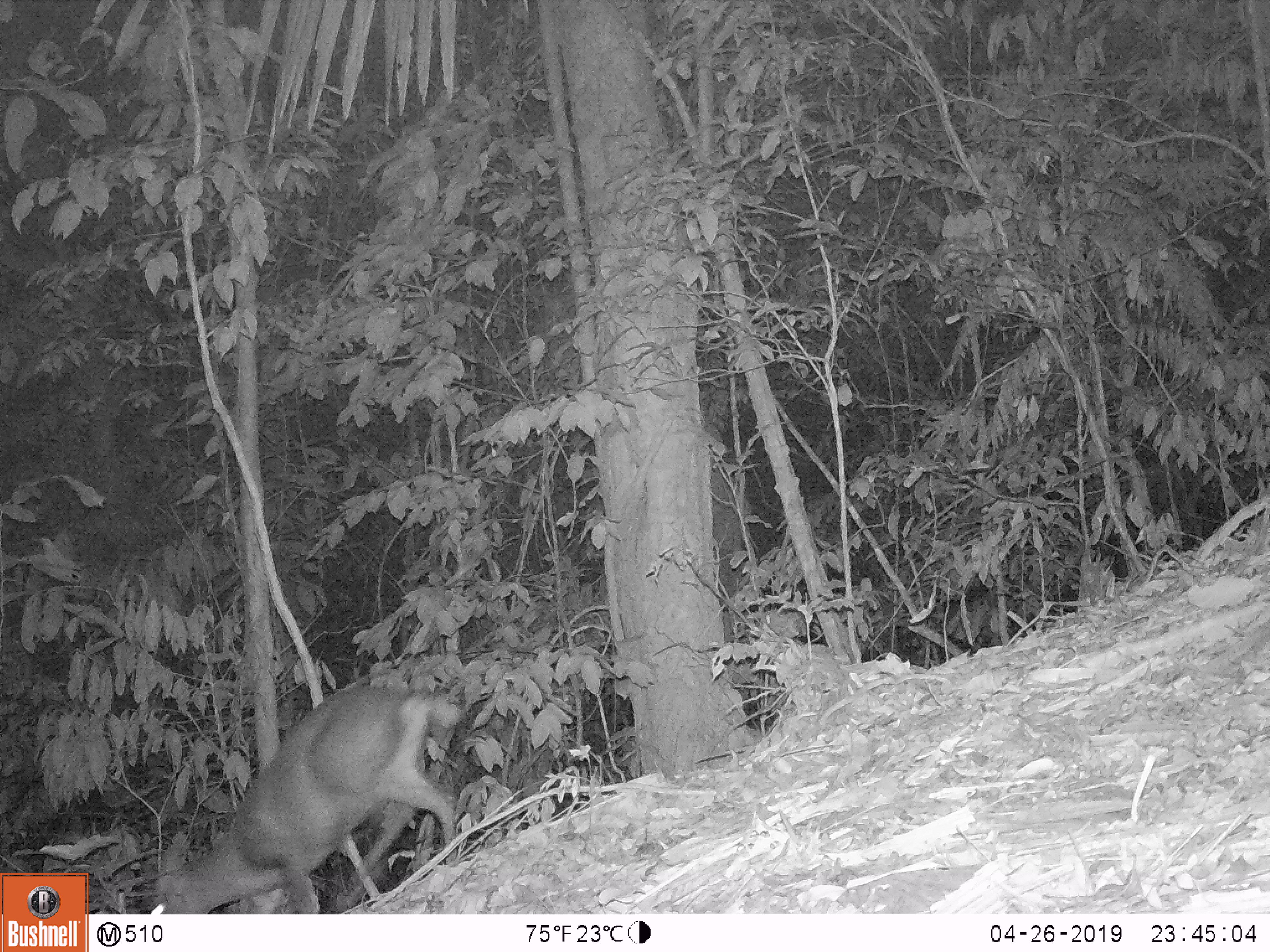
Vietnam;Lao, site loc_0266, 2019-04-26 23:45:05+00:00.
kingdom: Animalia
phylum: Chordata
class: Mammalia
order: Artiodactyla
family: Cervidae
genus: Muntiacus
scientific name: Muntiacus rooseveltorum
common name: roosevelt's muntjac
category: roosevelts muntjac group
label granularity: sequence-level